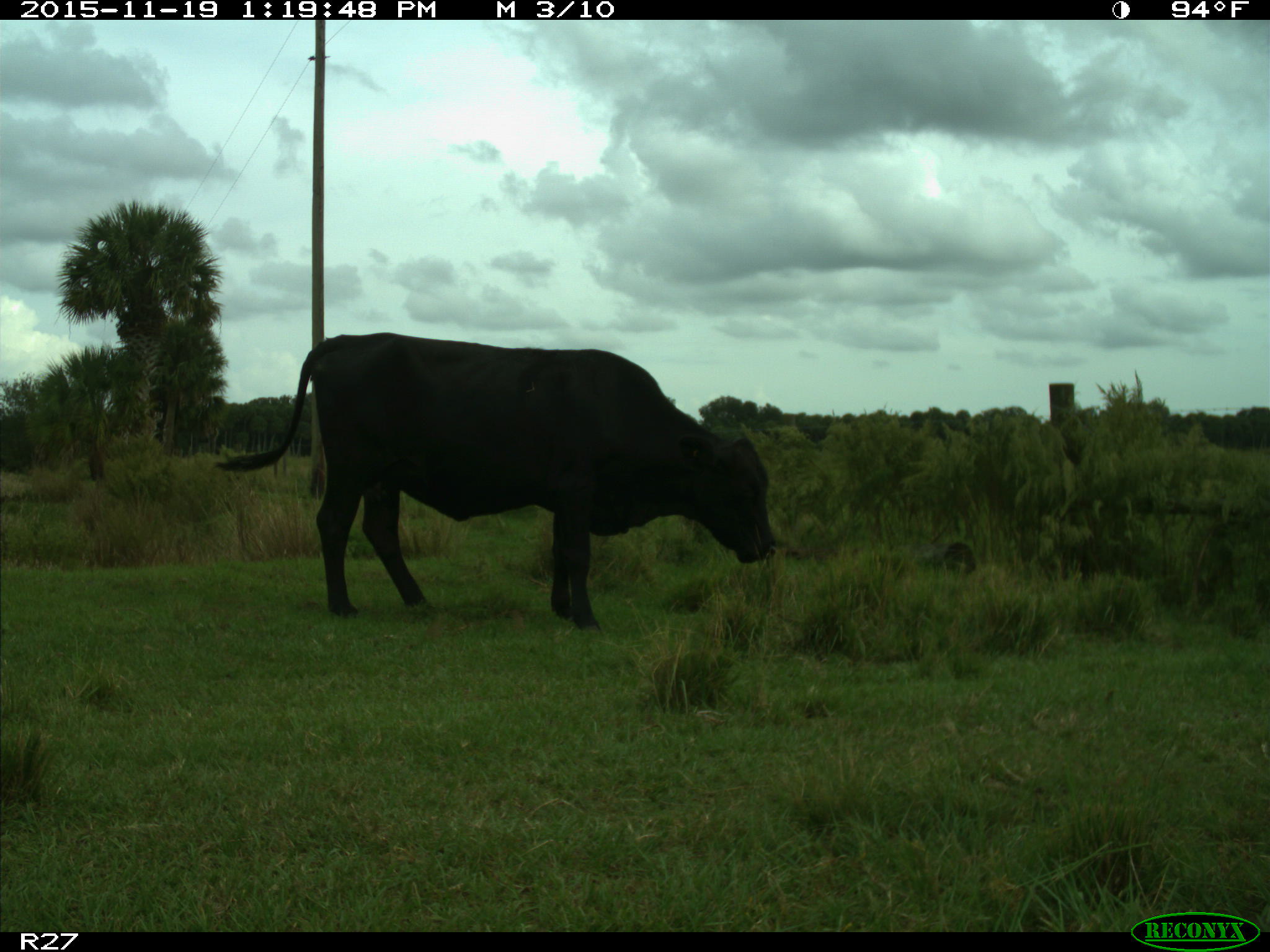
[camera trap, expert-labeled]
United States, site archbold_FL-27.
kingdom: Animalia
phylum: Chordata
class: Mammalia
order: Artiodactyla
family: Bovidae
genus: Bos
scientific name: Bos taurus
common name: domestic cow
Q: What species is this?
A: Bos taurus (domestic cow).